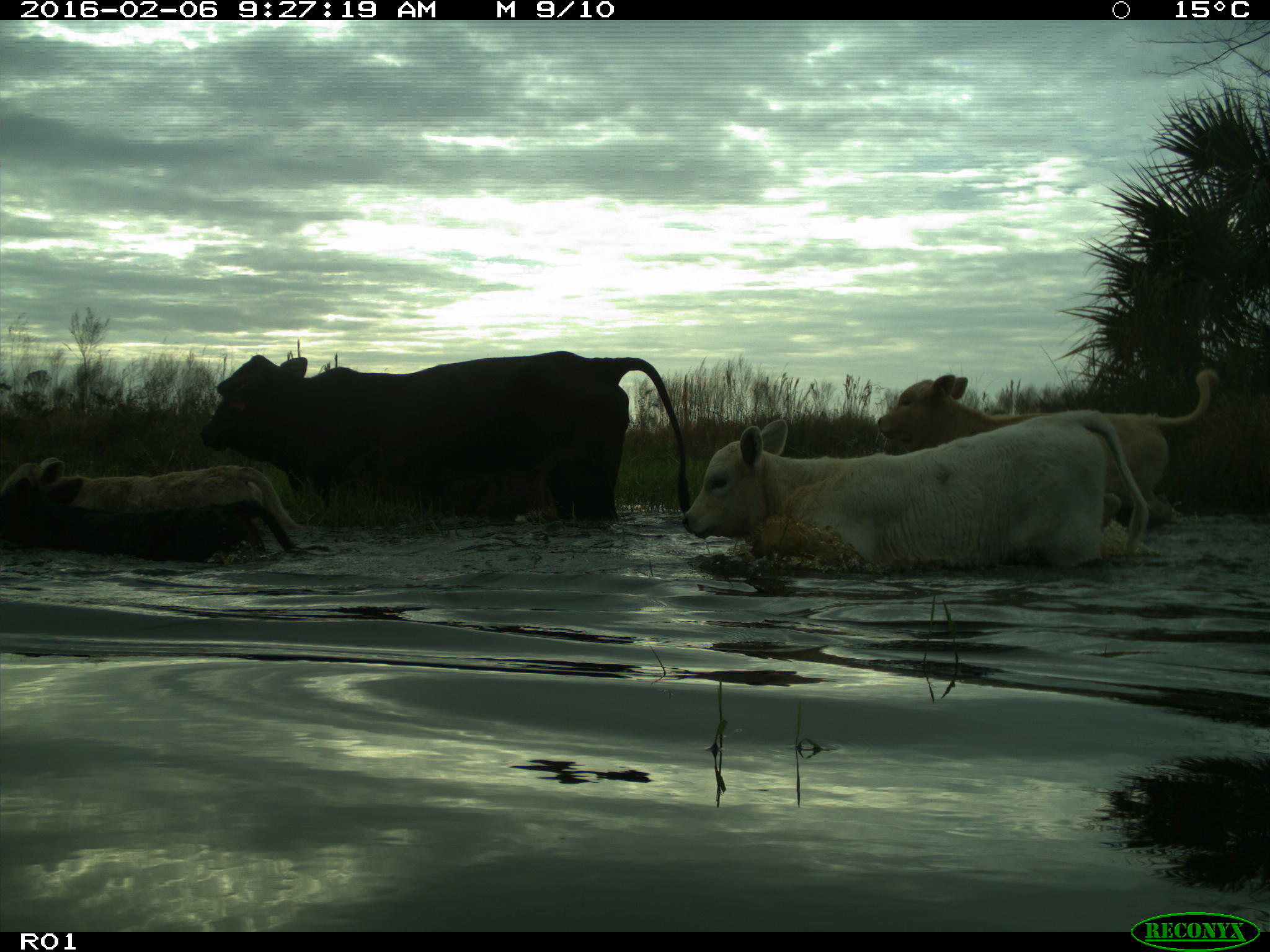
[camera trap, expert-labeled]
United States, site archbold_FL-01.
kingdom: Animalia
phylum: Chordata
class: Mammalia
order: Artiodactyla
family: Bovidae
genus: Bos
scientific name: Bos taurus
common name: domestic cow